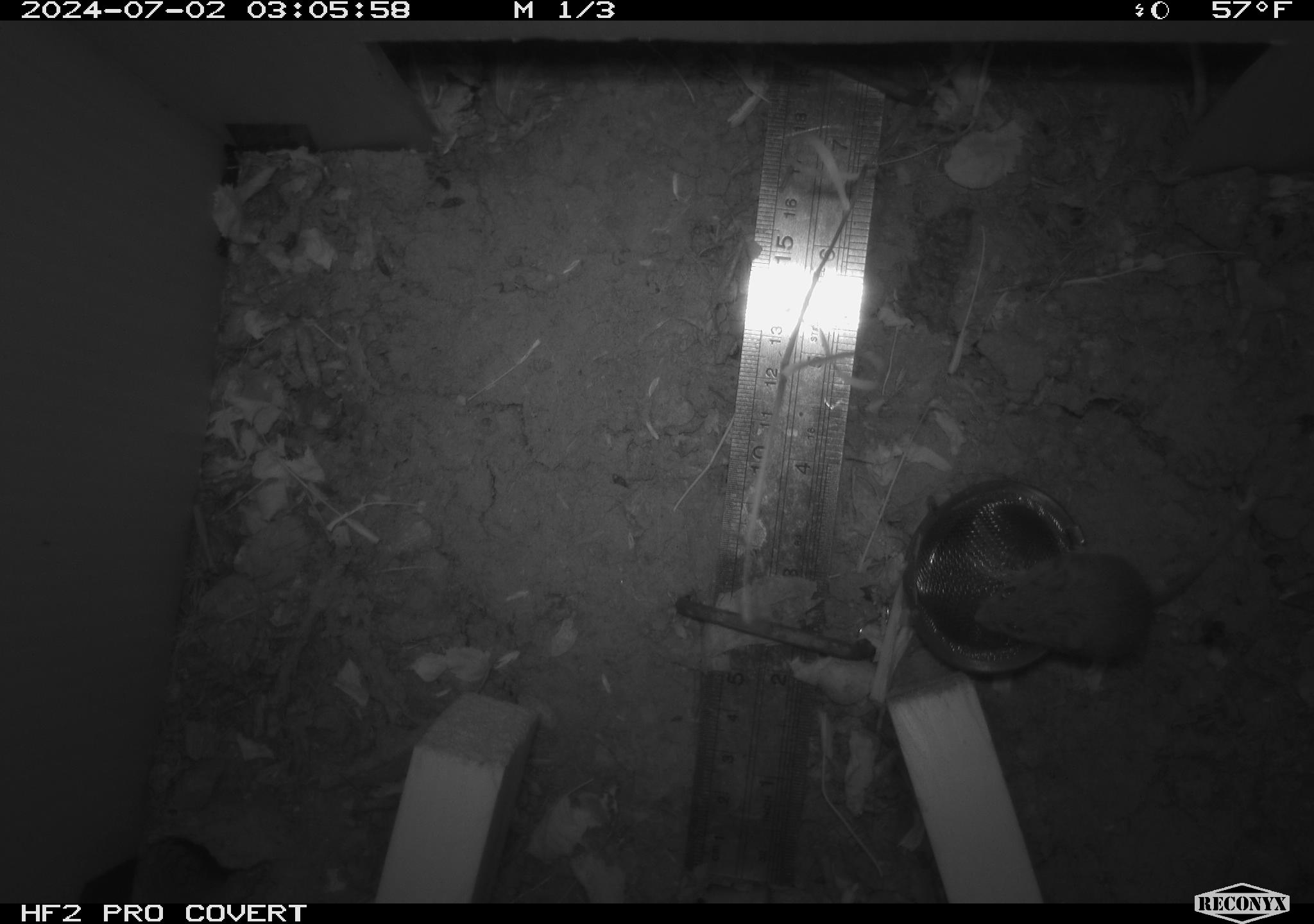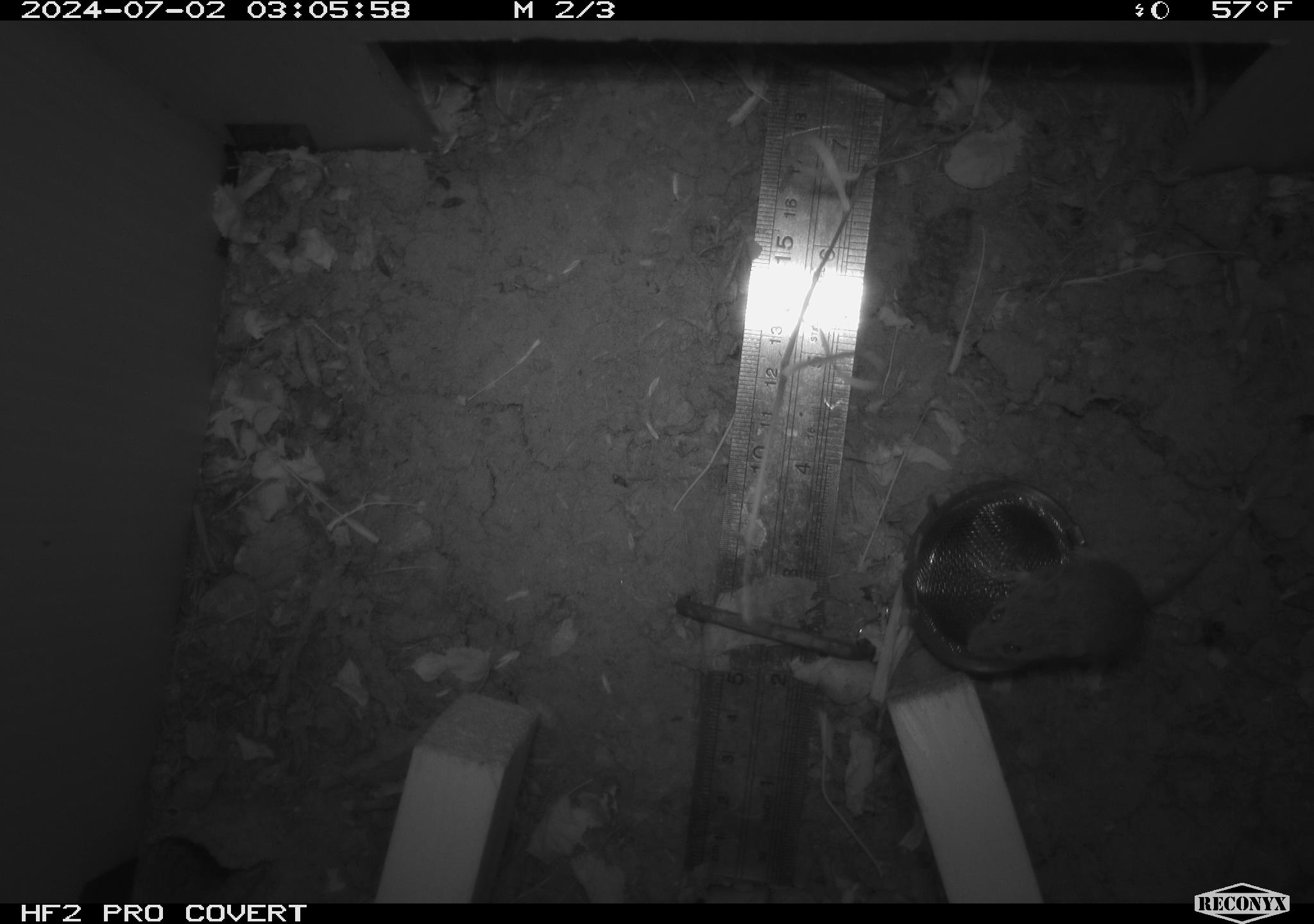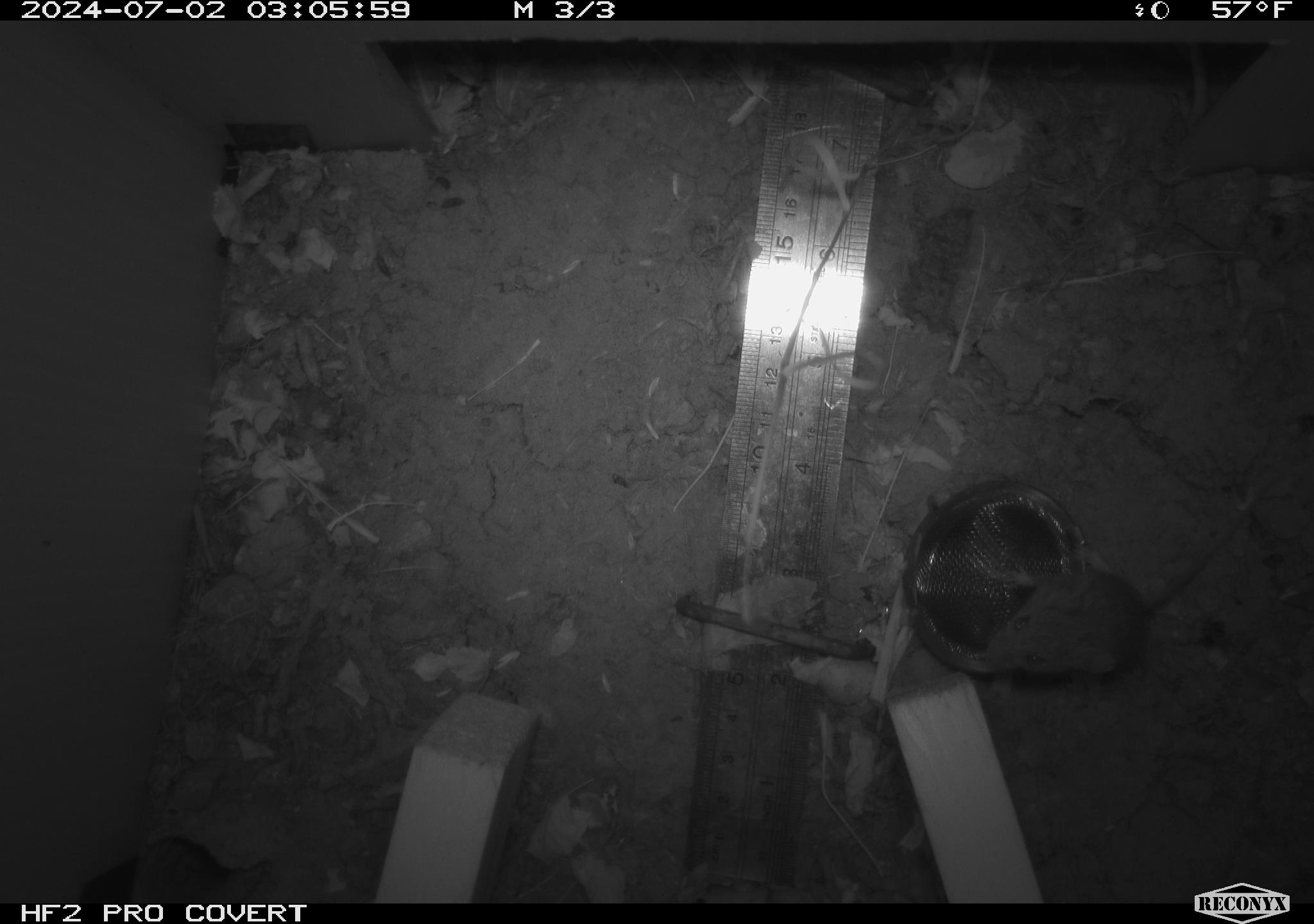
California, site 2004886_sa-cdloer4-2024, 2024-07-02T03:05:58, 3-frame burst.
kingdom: Animalia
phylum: Chordata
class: Mammalia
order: Rodentia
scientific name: Rodentia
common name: rodent